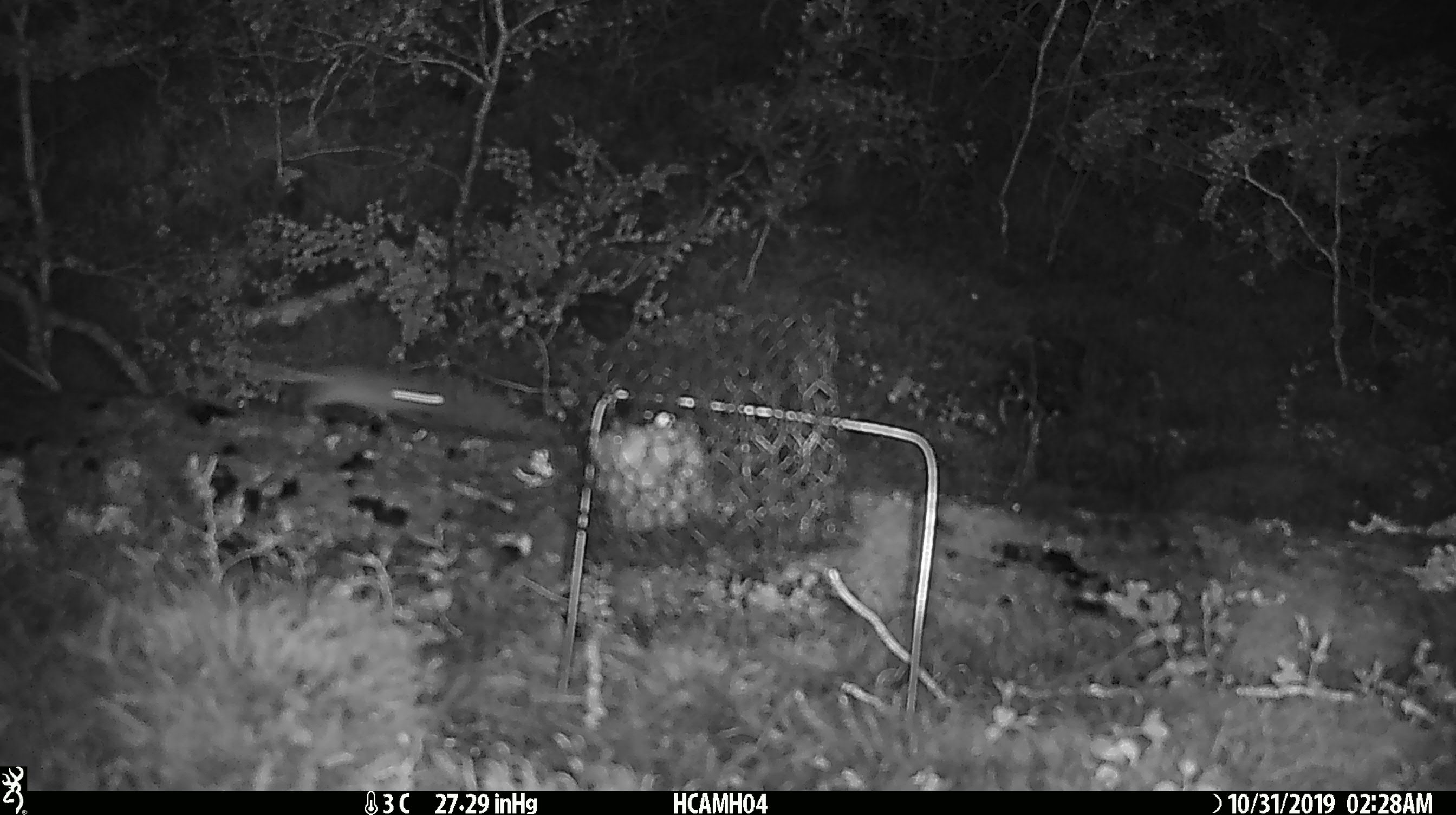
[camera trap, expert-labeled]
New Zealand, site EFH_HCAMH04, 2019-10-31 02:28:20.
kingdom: Animalia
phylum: Chordata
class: Mammalia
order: Rodentia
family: Muridae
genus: Mus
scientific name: Mus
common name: mouse